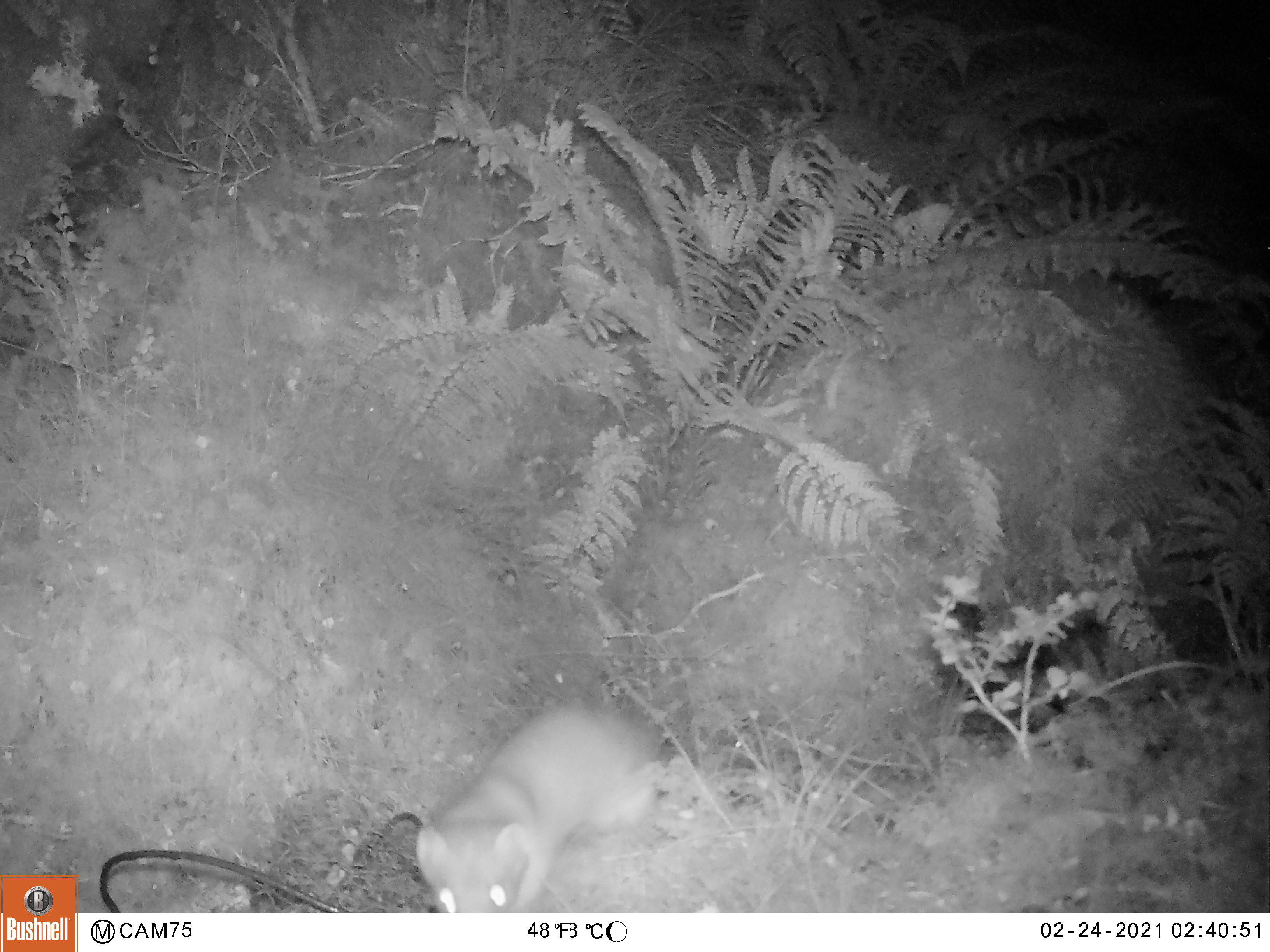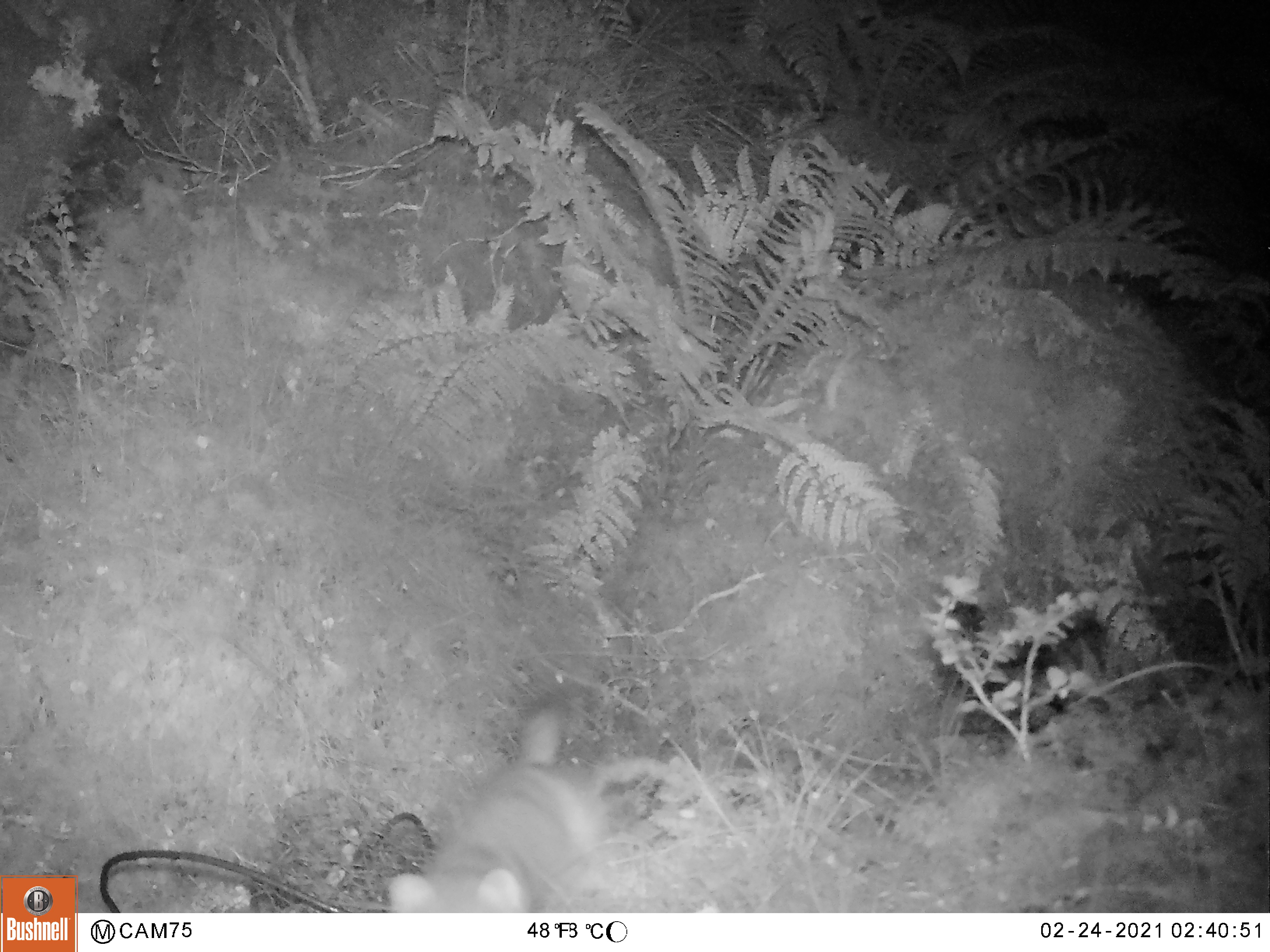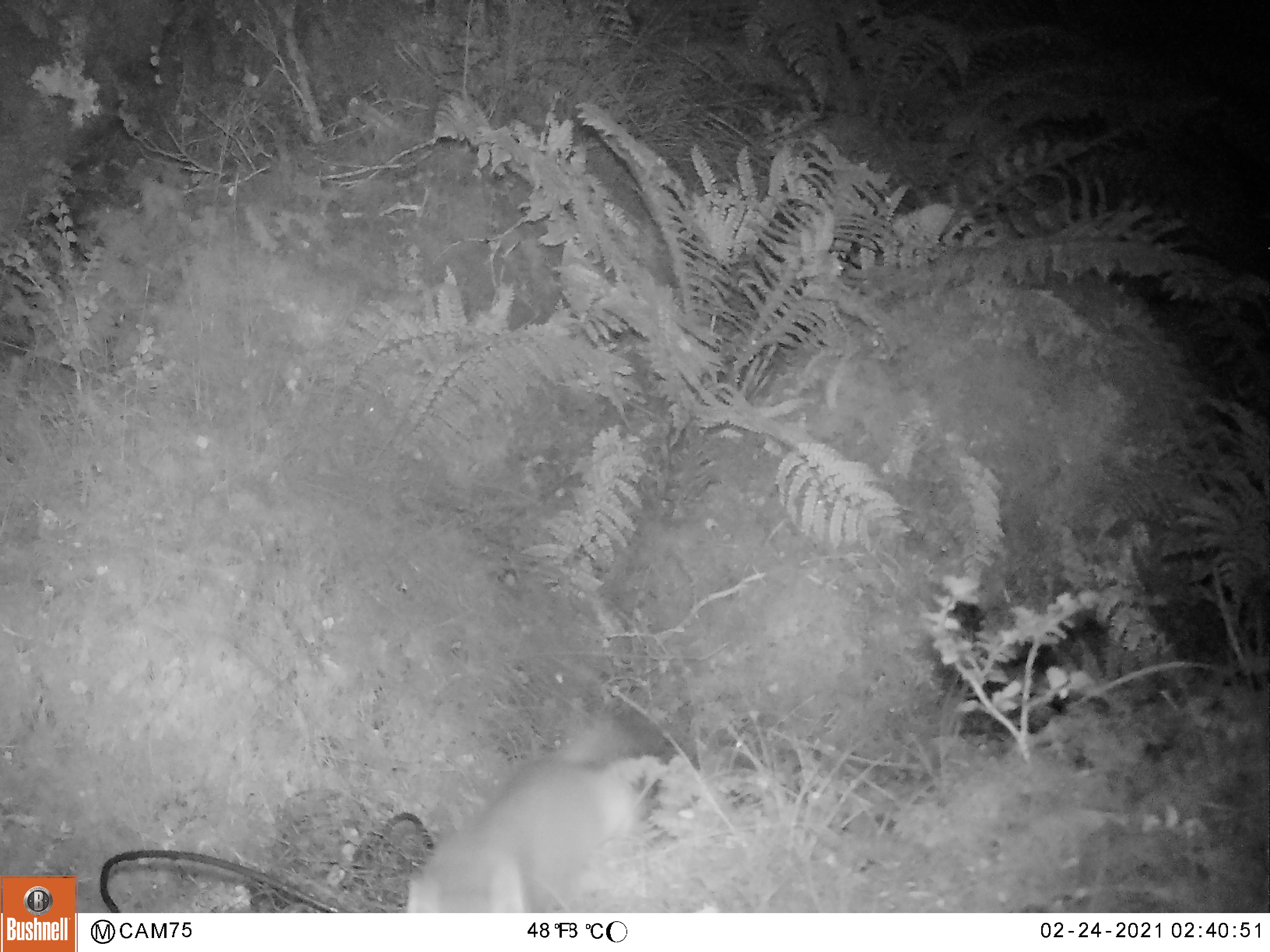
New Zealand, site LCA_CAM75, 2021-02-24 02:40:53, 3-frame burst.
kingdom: Animalia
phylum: Chordata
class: Mammalia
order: Carnivora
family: Mustelidae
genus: Mustela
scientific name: Mustela erminea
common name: stoat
Stoat (Mustela erminea).